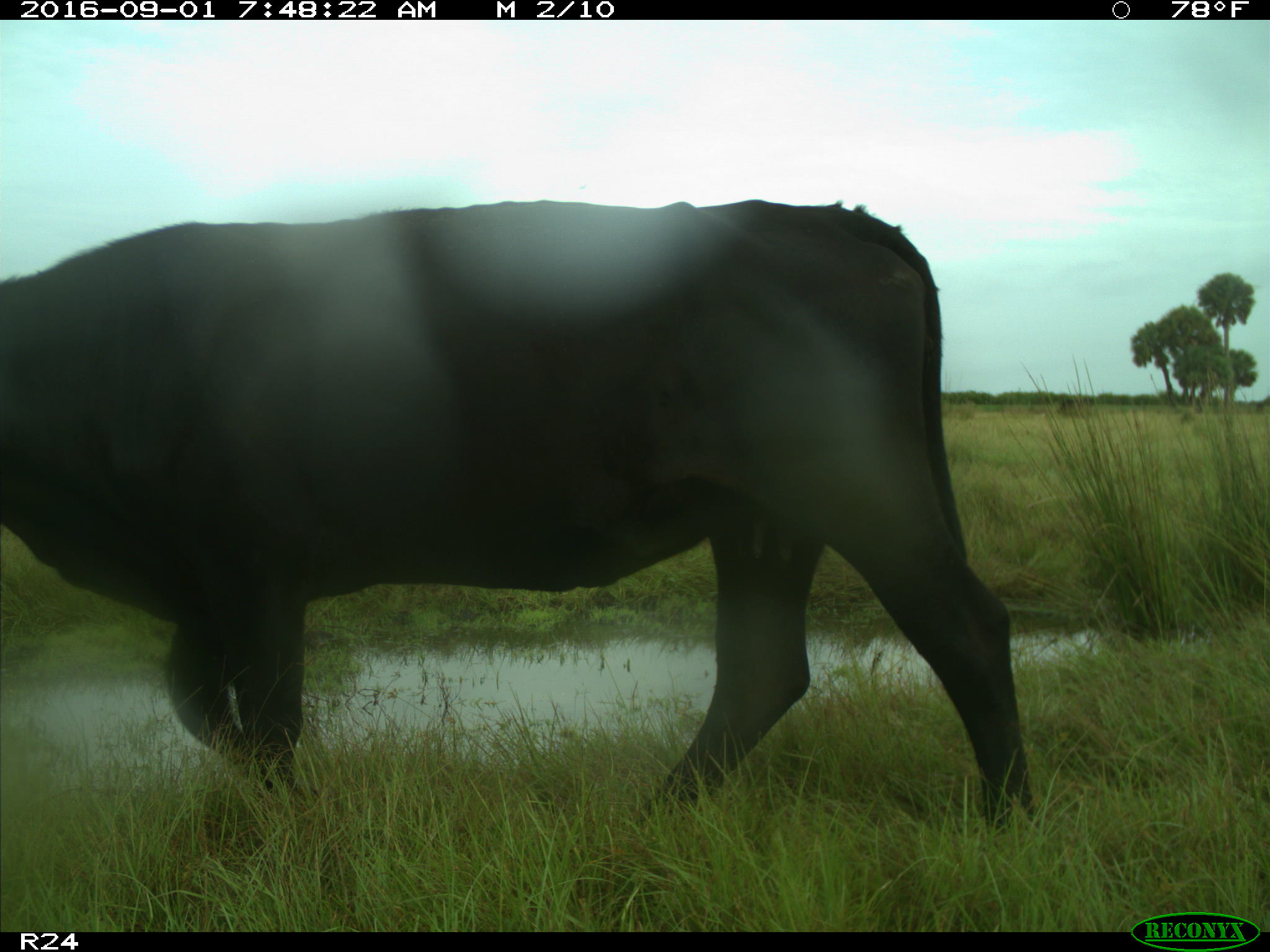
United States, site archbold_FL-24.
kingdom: Animalia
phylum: Chordata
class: Mammalia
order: Artiodactyla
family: Bovidae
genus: Bos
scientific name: Bos taurus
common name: domestic cow